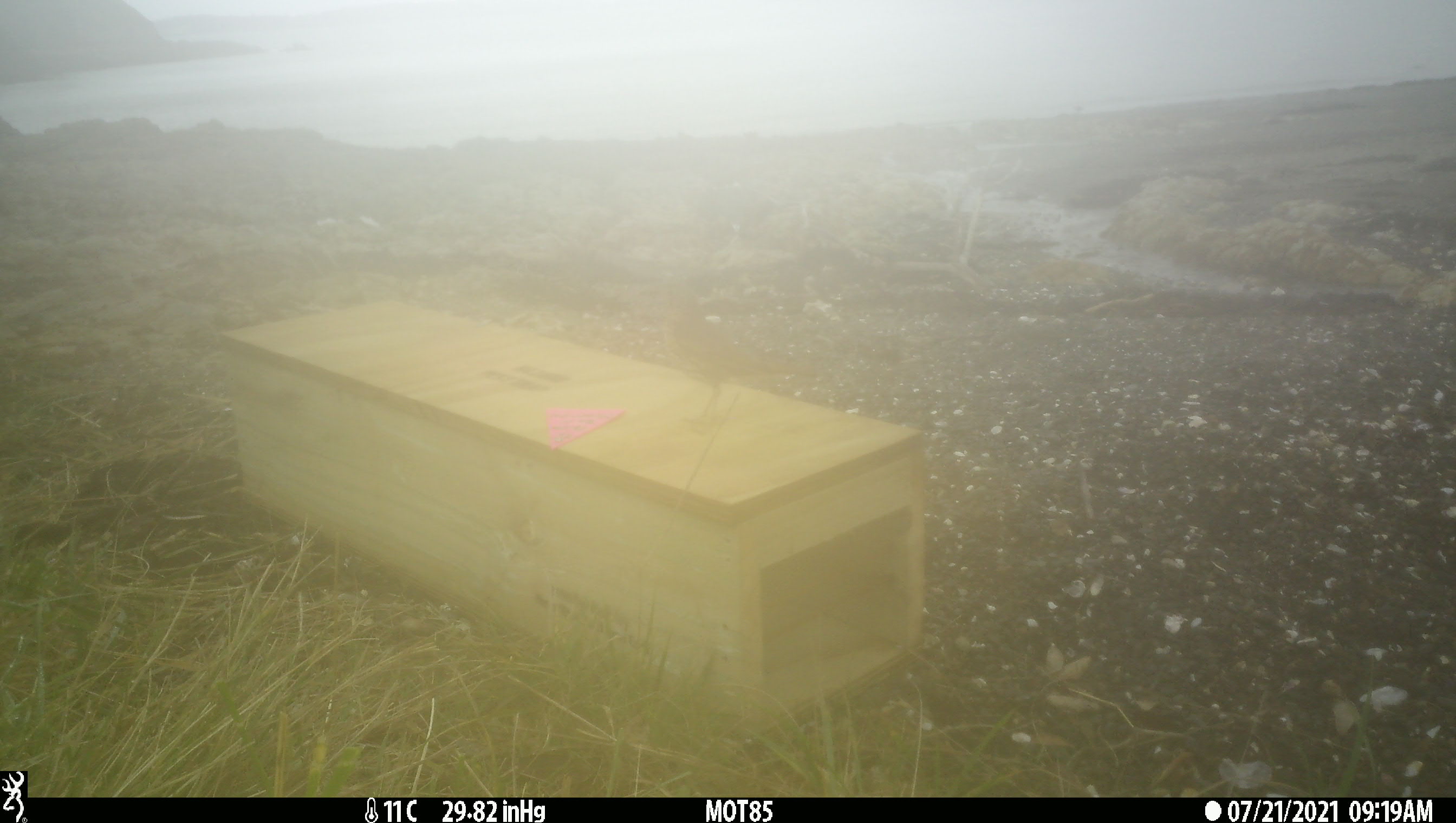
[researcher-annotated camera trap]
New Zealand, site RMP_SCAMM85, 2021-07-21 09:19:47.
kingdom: Animalia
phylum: Chordata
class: Aves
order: Passeriformes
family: Turdidae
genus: Turdus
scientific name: Turdus philomelos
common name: song thrush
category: thrush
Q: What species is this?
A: Thrush (song thrush) (Turdus philomelos).